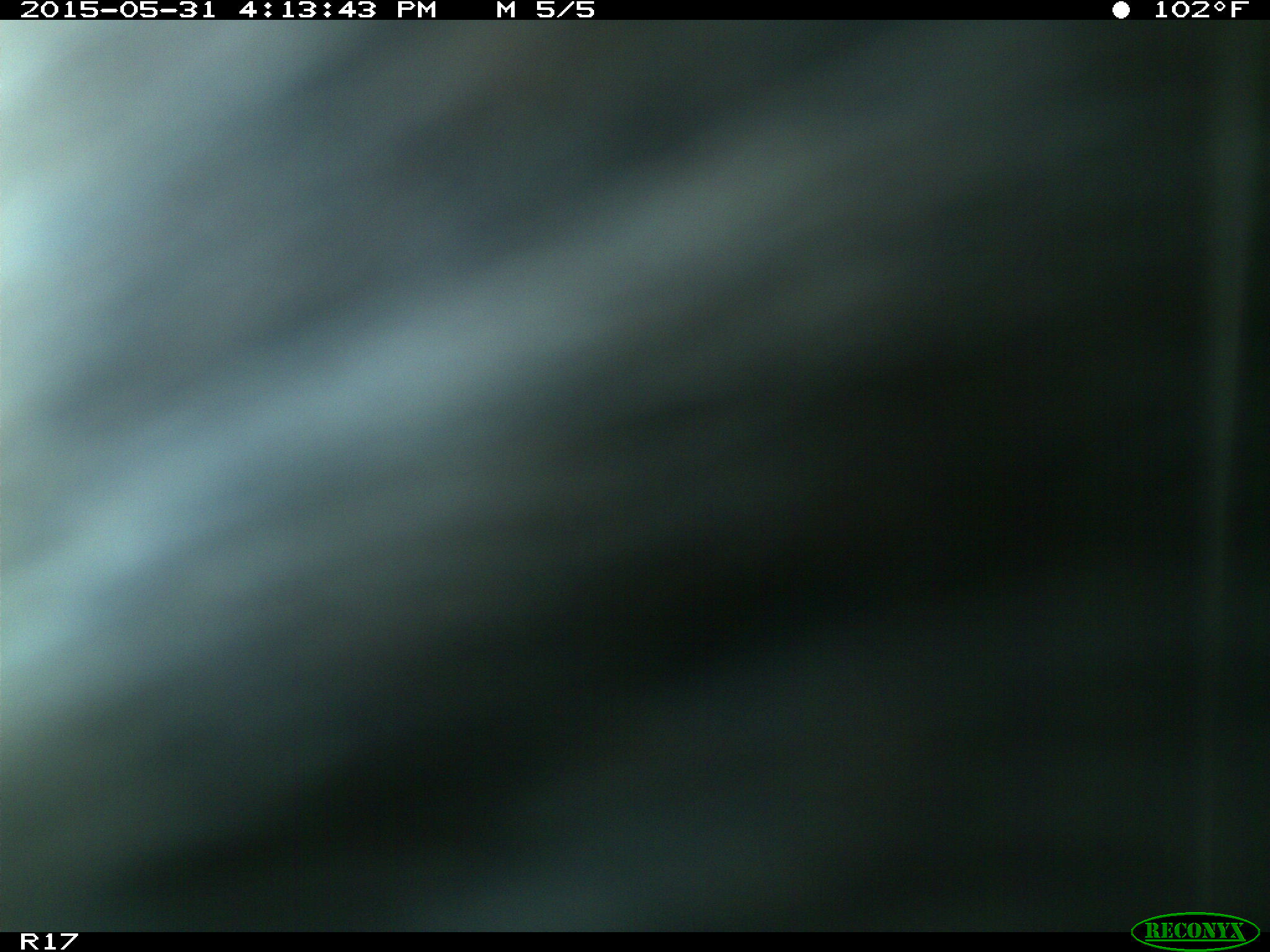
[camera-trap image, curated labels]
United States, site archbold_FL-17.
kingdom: Animalia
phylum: Chordata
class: Mammalia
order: Artiodactyla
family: Bovidae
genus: Bos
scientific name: Bos taurus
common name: domestic cow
Bos taurus (domestic cow).